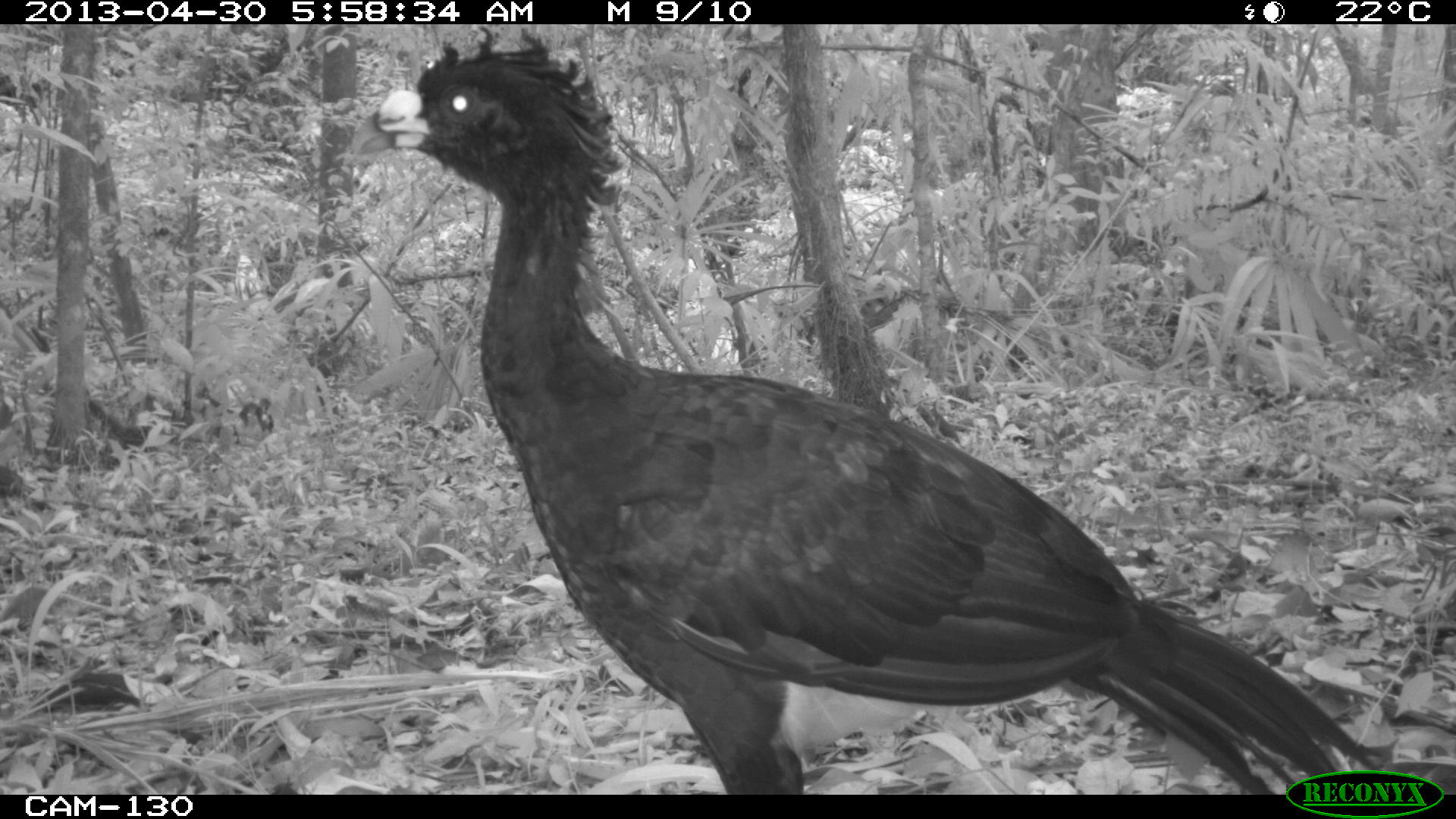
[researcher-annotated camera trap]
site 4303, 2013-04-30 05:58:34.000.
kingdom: Animalia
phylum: Chordata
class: Aves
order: Galliformes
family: Cracidae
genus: Crax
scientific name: Crax rubra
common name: great curassow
Crax rubra (great curassow), count 2, sex male.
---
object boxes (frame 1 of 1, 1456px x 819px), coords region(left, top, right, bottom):
crax rubra: region(350, 26, 1379, 795)